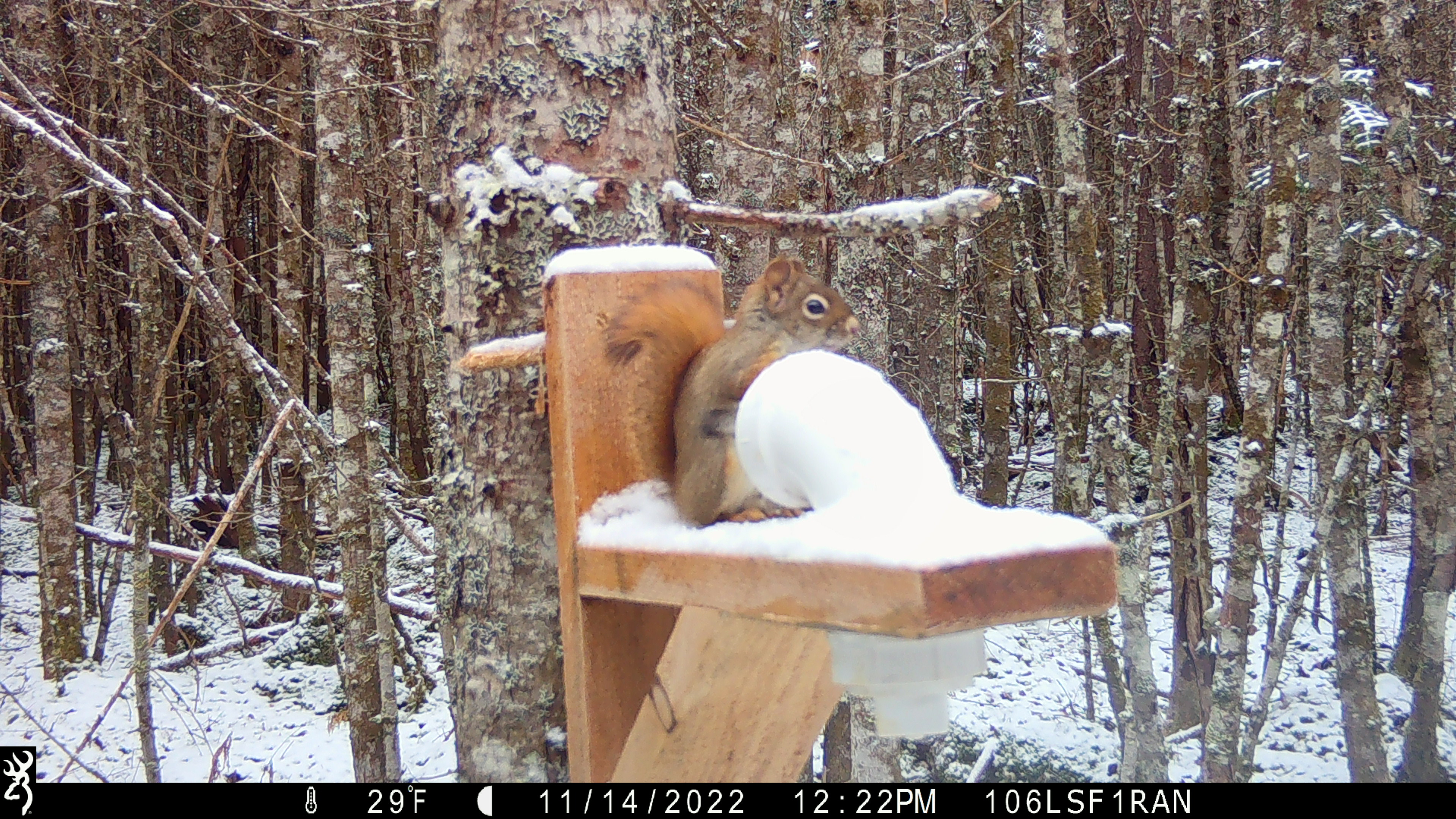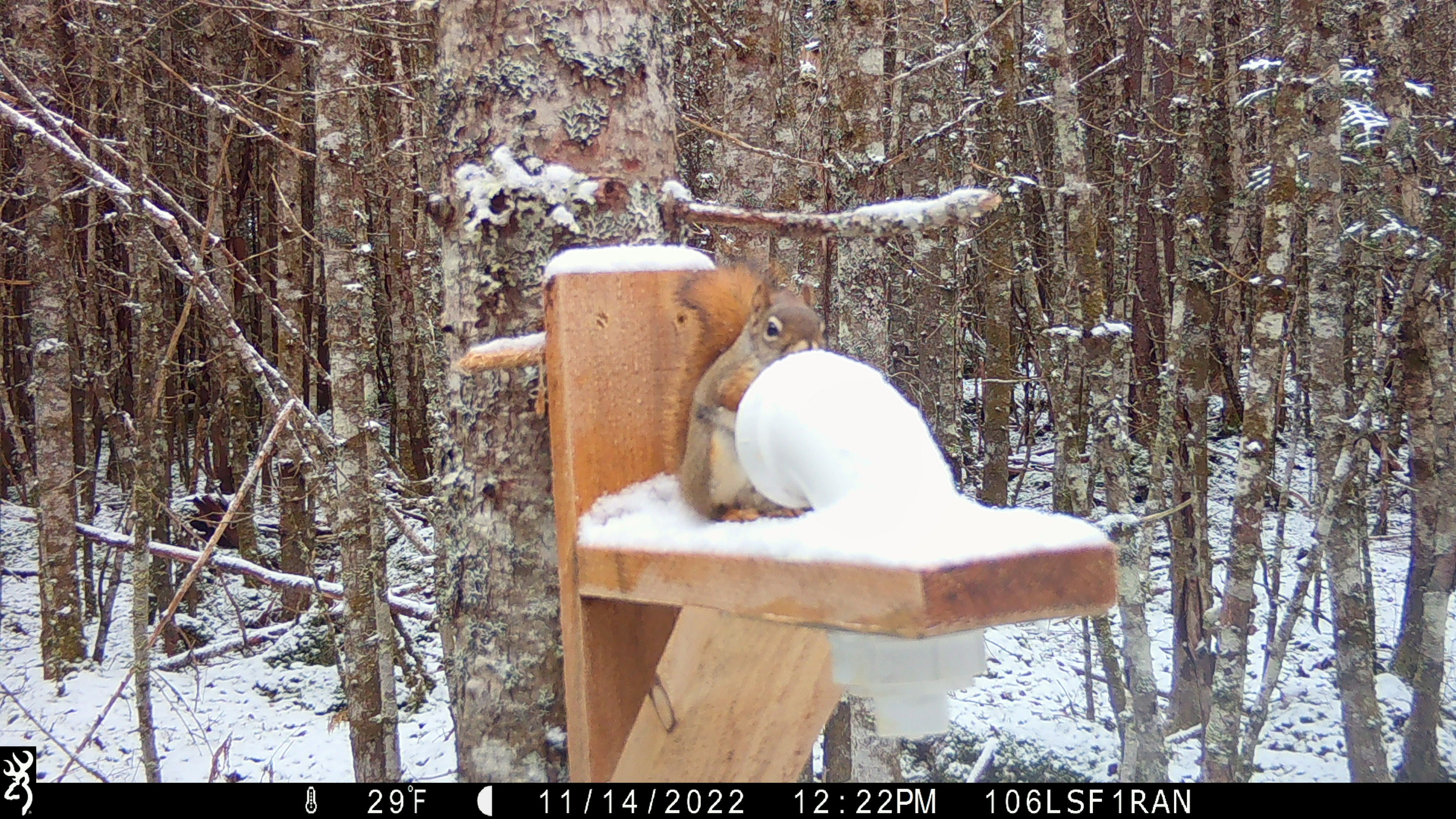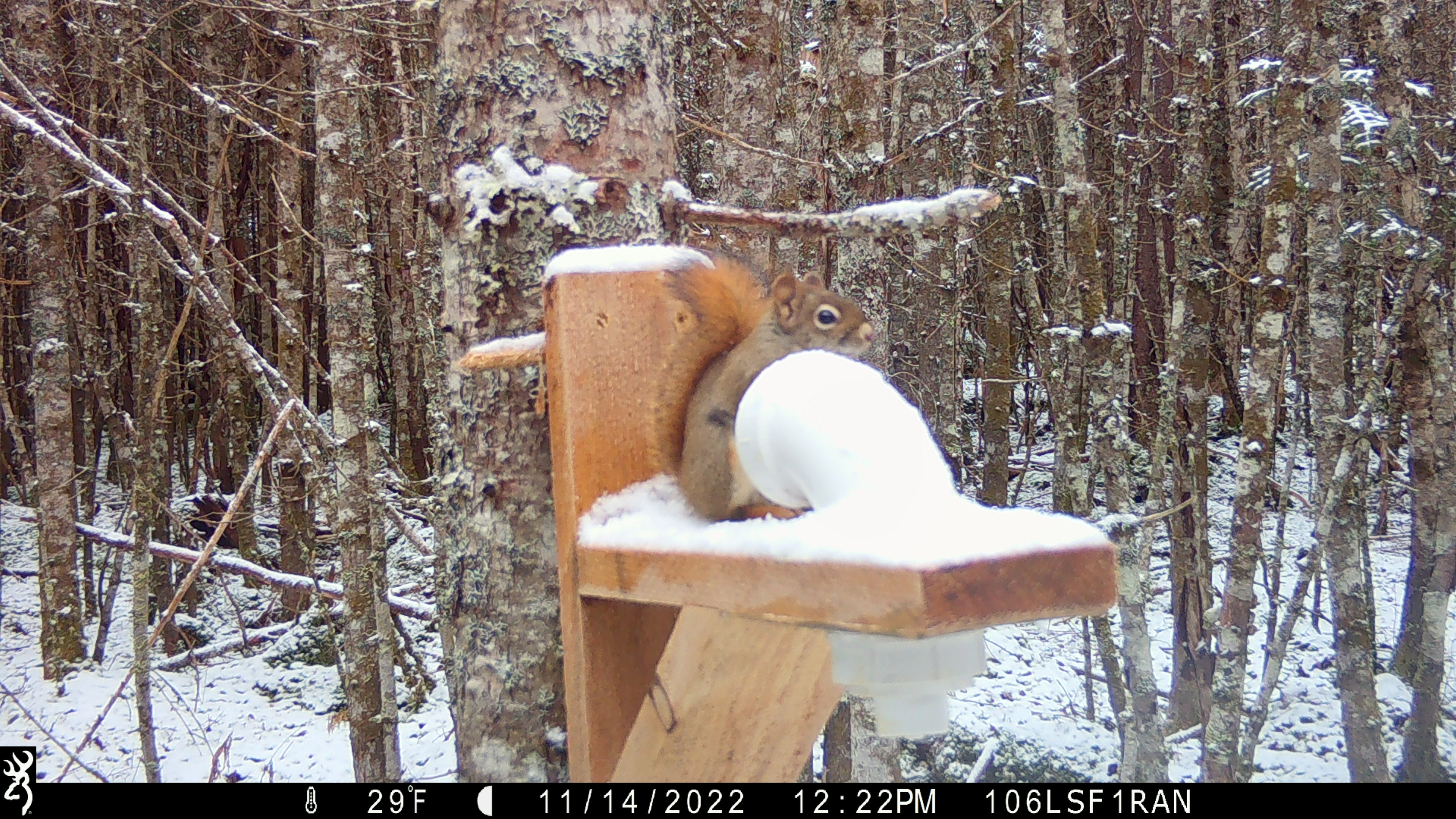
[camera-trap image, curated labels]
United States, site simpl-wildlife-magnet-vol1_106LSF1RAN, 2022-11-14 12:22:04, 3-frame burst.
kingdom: Animalia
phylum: Chordata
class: Mammalia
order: Rodentia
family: Sciuridae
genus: Tamiasciurus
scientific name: Tamiasciurus hudsonicus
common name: red squirrel